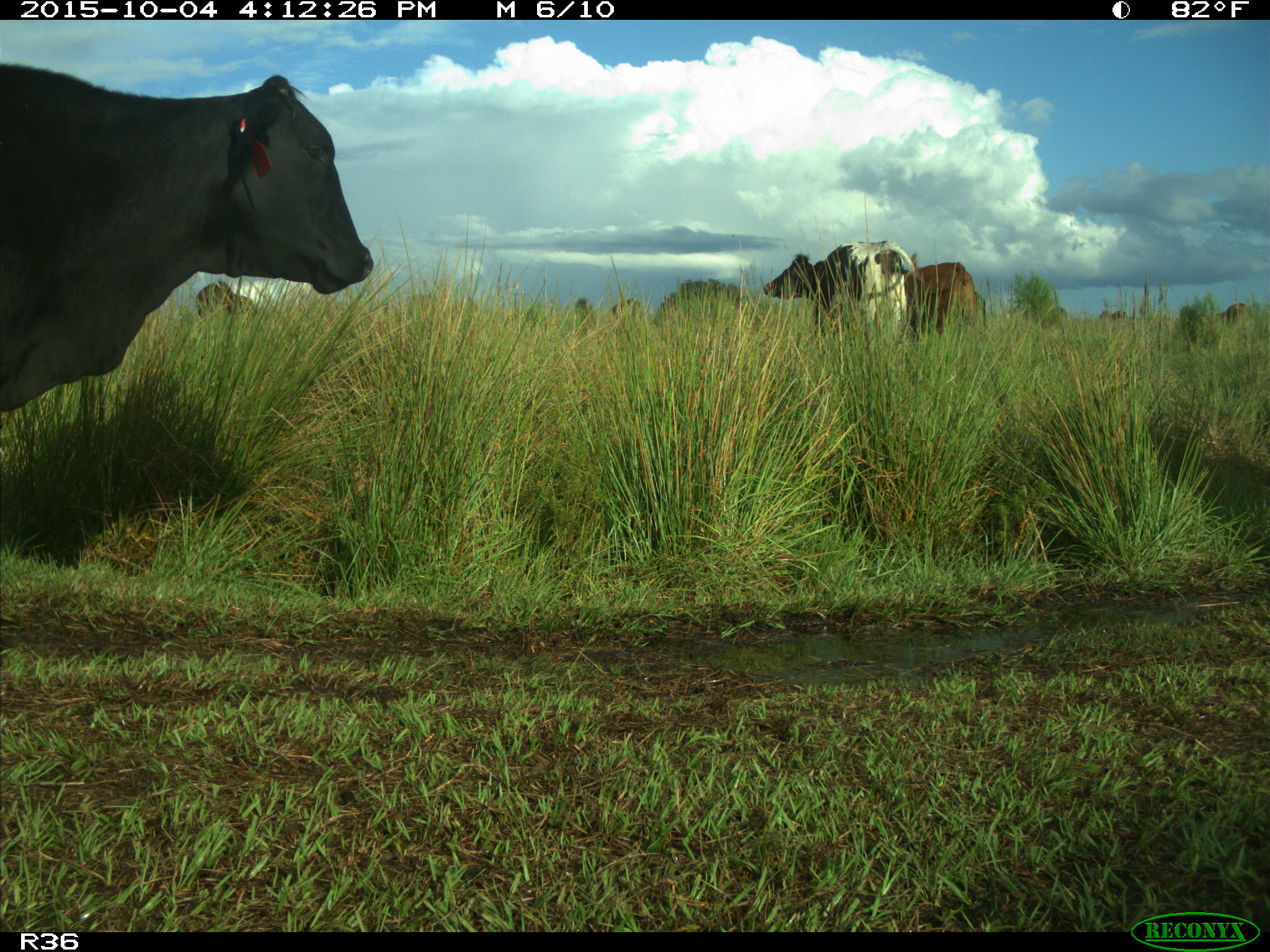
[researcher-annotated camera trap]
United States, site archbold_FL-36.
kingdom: Animalia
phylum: Chordata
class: Mammalia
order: Artiodactyla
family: Bovidae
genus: Bos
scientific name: Bos taurus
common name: domestic cow